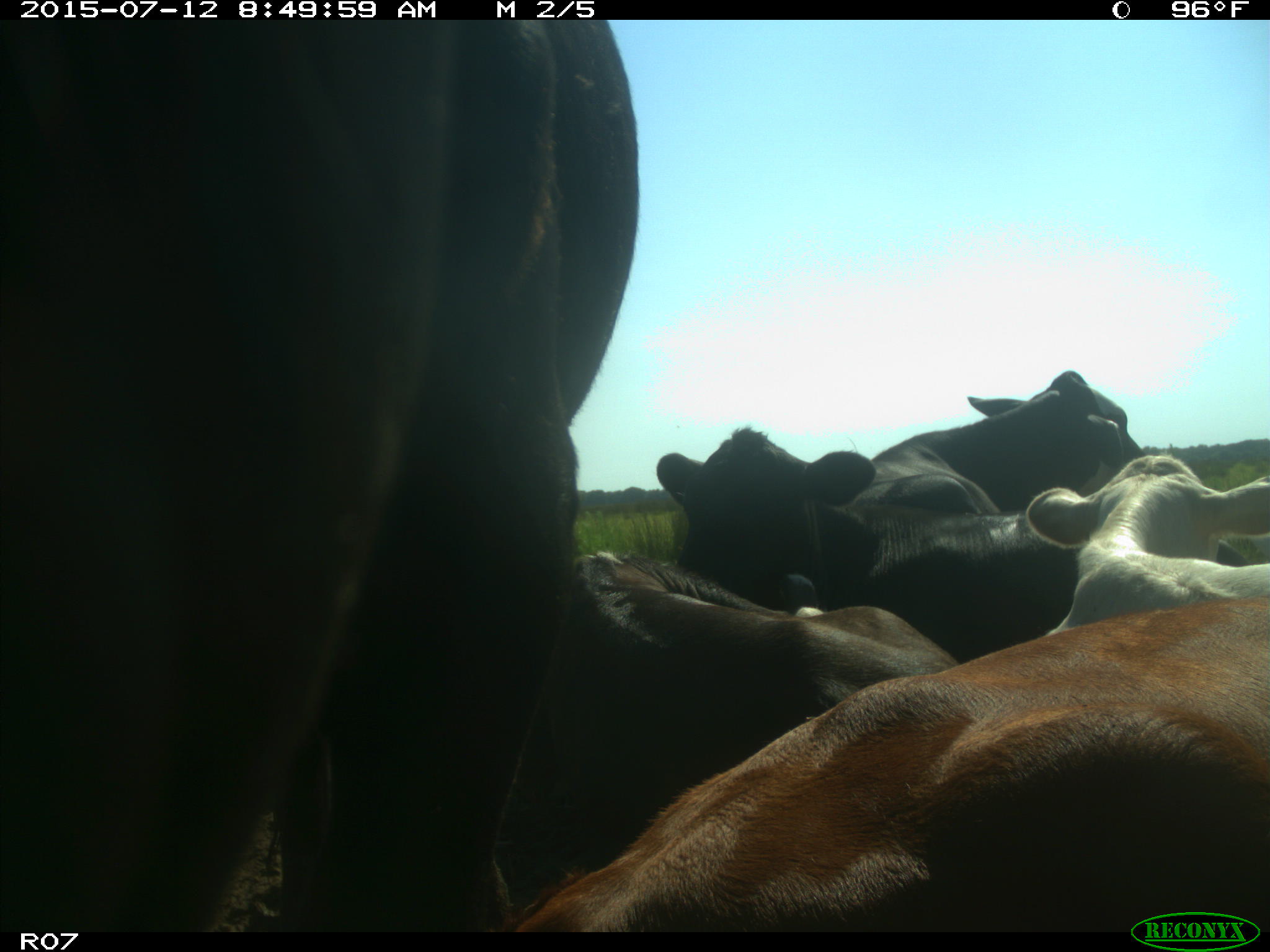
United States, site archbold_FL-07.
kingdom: Animalia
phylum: Chordata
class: Mammalia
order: Artiodactyla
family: Bovidae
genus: Bos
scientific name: Bos taurus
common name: domestic cow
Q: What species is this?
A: Bos taurus (domestic cow).